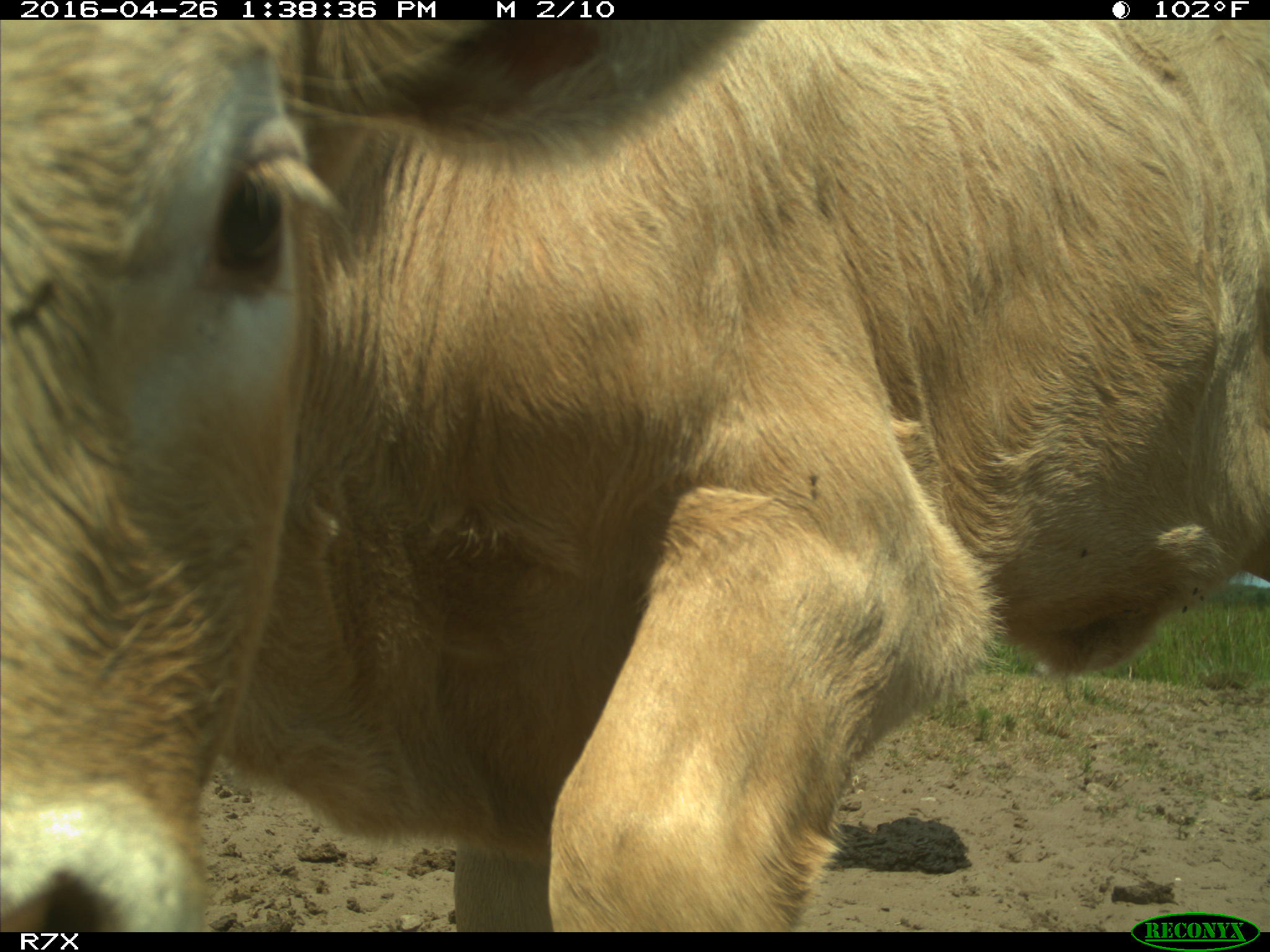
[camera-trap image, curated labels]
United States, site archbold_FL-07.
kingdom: Animalia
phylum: Chordata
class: Mammalia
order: Artiodactyla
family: Bovidae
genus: Bos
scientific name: Bos taurus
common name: domestic cow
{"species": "Bos taurus (domestic cow)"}